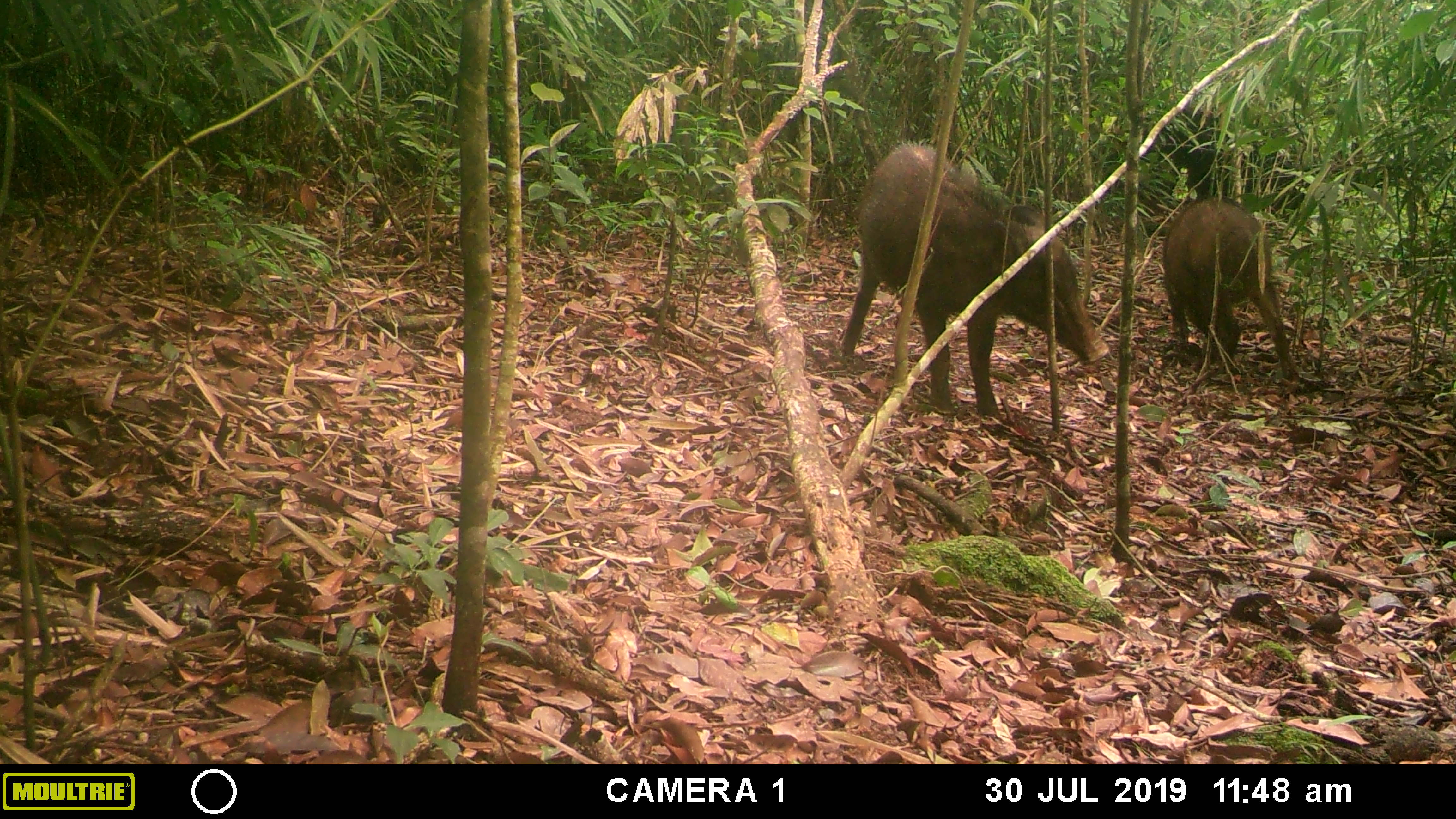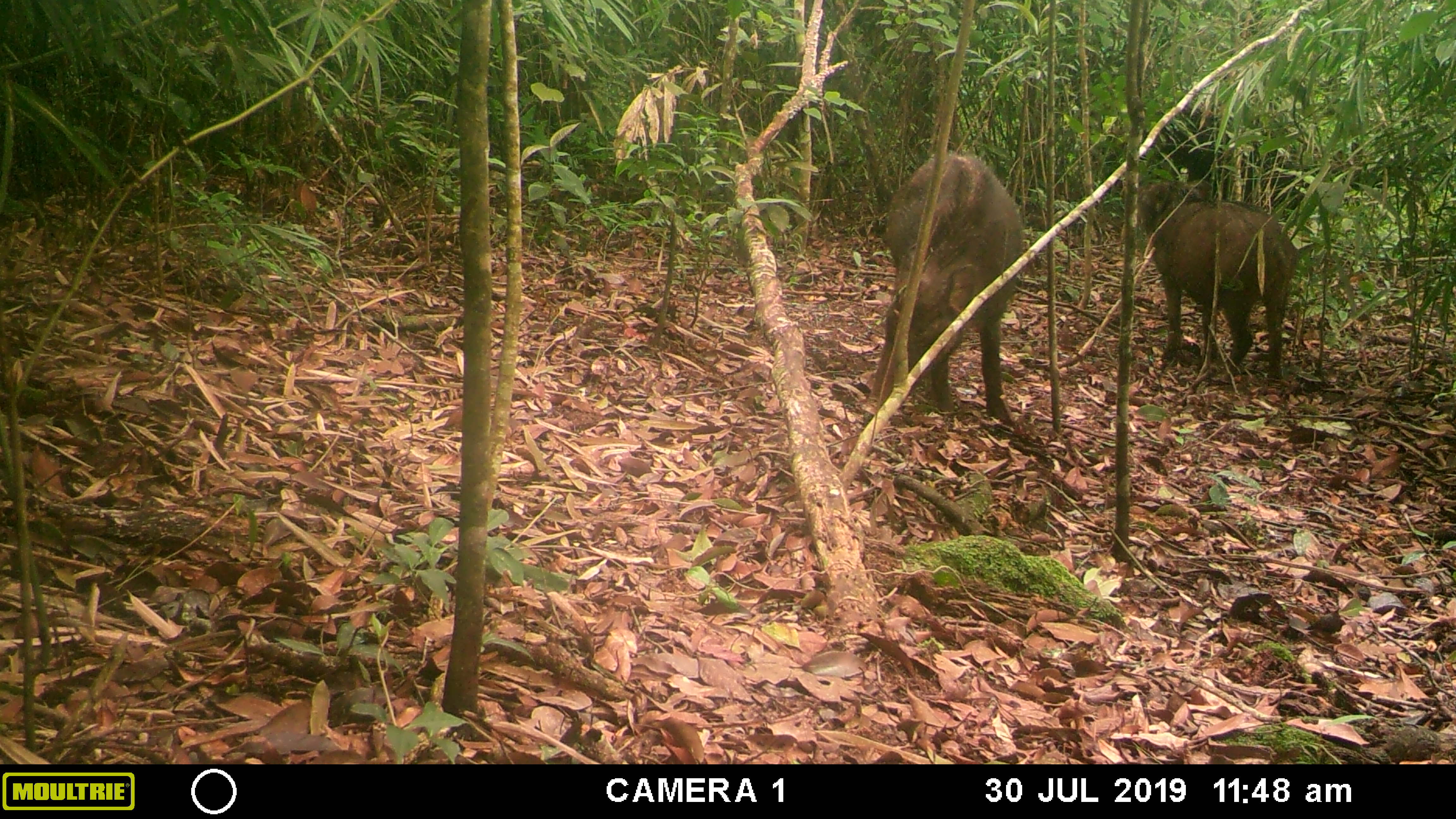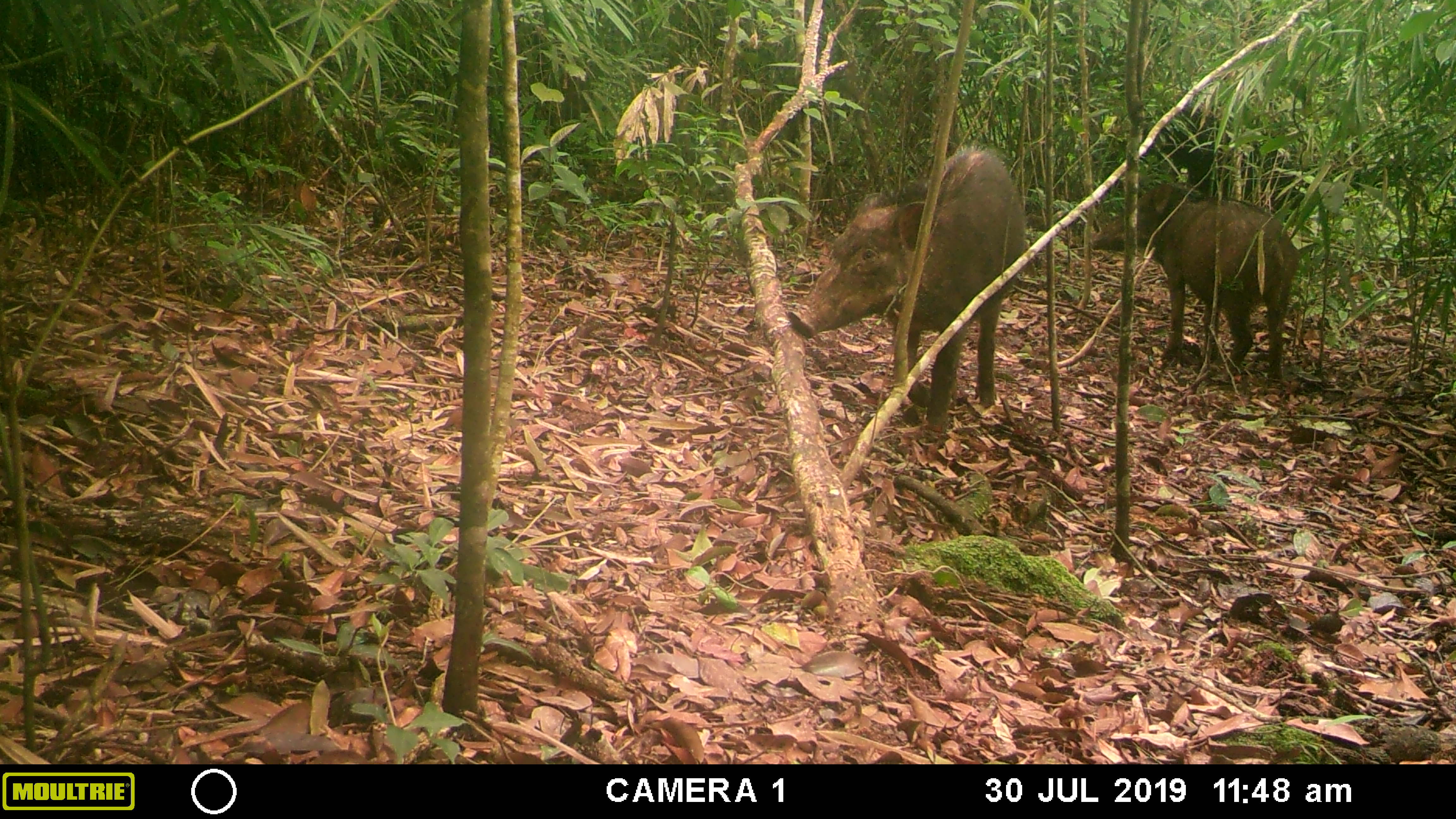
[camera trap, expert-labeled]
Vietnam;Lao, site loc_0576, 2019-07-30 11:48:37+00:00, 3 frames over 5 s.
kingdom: Animalia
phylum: Chordata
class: Mammalia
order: Artiodactyla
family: Suidae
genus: Sus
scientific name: Sus scrofa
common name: eurasian wild pig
Eurasian wild pig (Sus scrofa). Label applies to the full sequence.